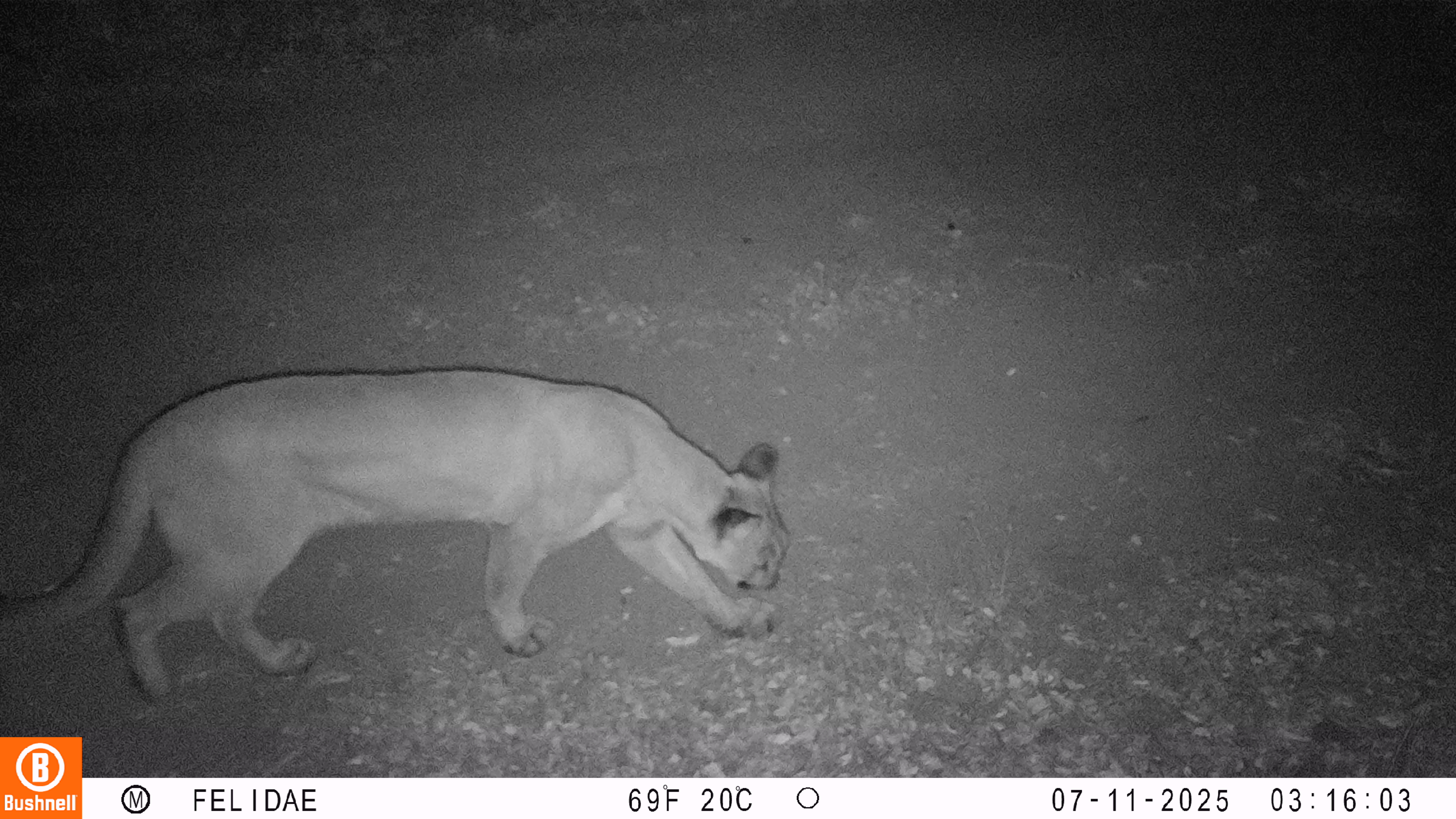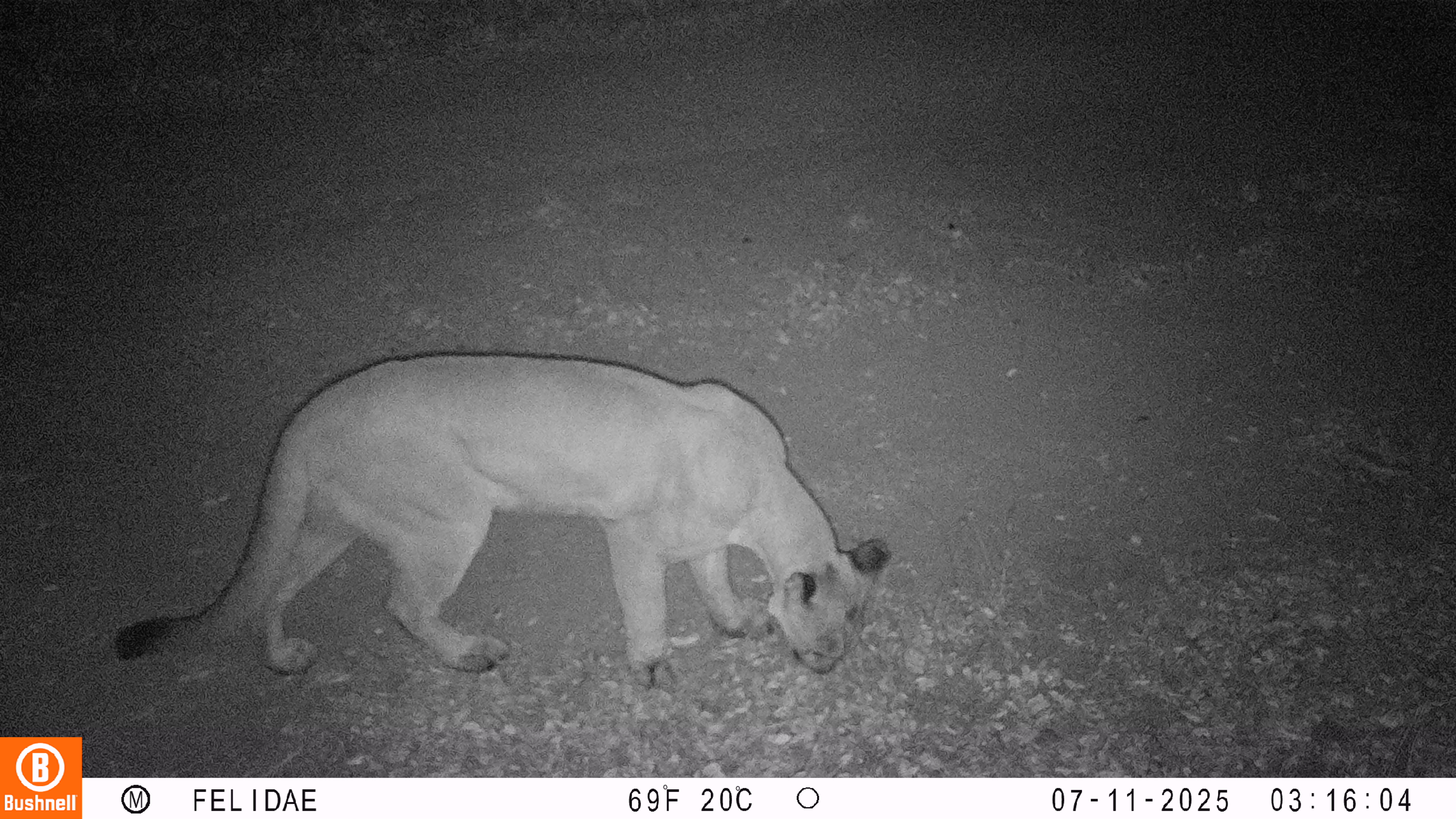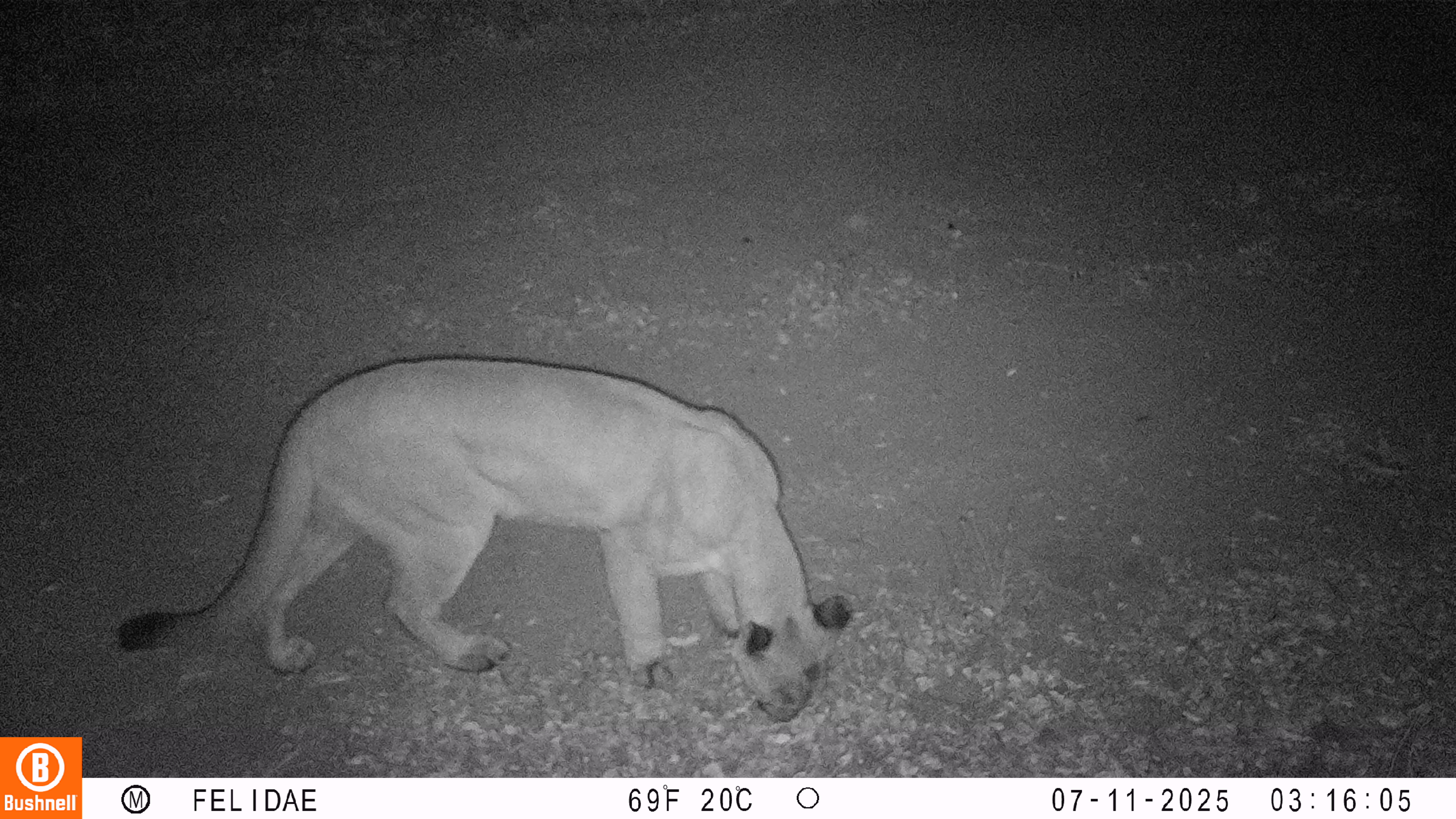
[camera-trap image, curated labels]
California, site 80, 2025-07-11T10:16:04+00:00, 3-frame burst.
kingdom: Animalia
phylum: Chordata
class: Mammalia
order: Carnivora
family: Felidae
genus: Puma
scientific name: Puma concolor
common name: puma